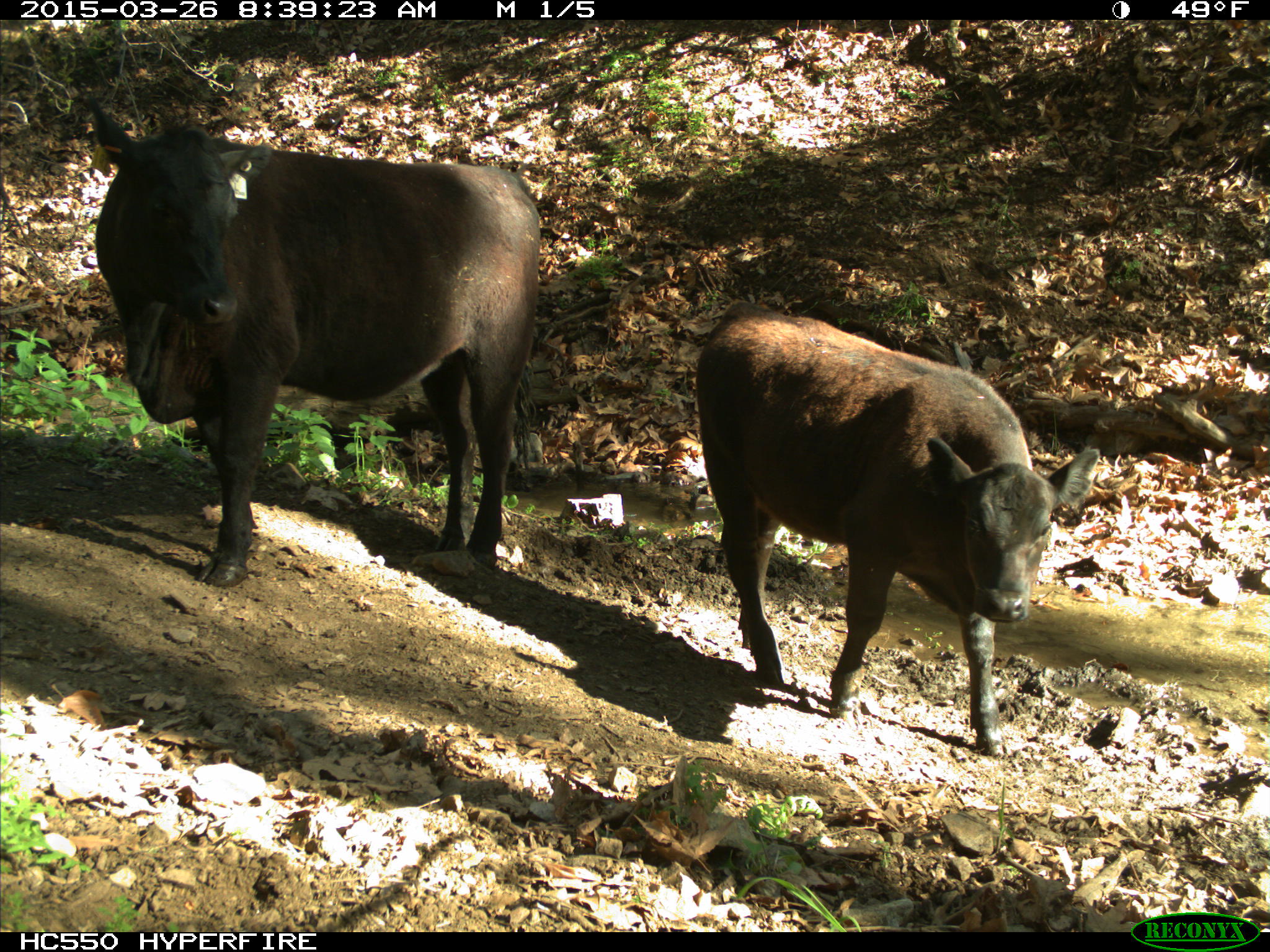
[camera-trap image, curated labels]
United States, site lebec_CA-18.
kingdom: Animalia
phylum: Chordata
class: Mammalia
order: Artiodactyla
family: Bovidae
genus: Bos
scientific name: Bos taurus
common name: domestic cow